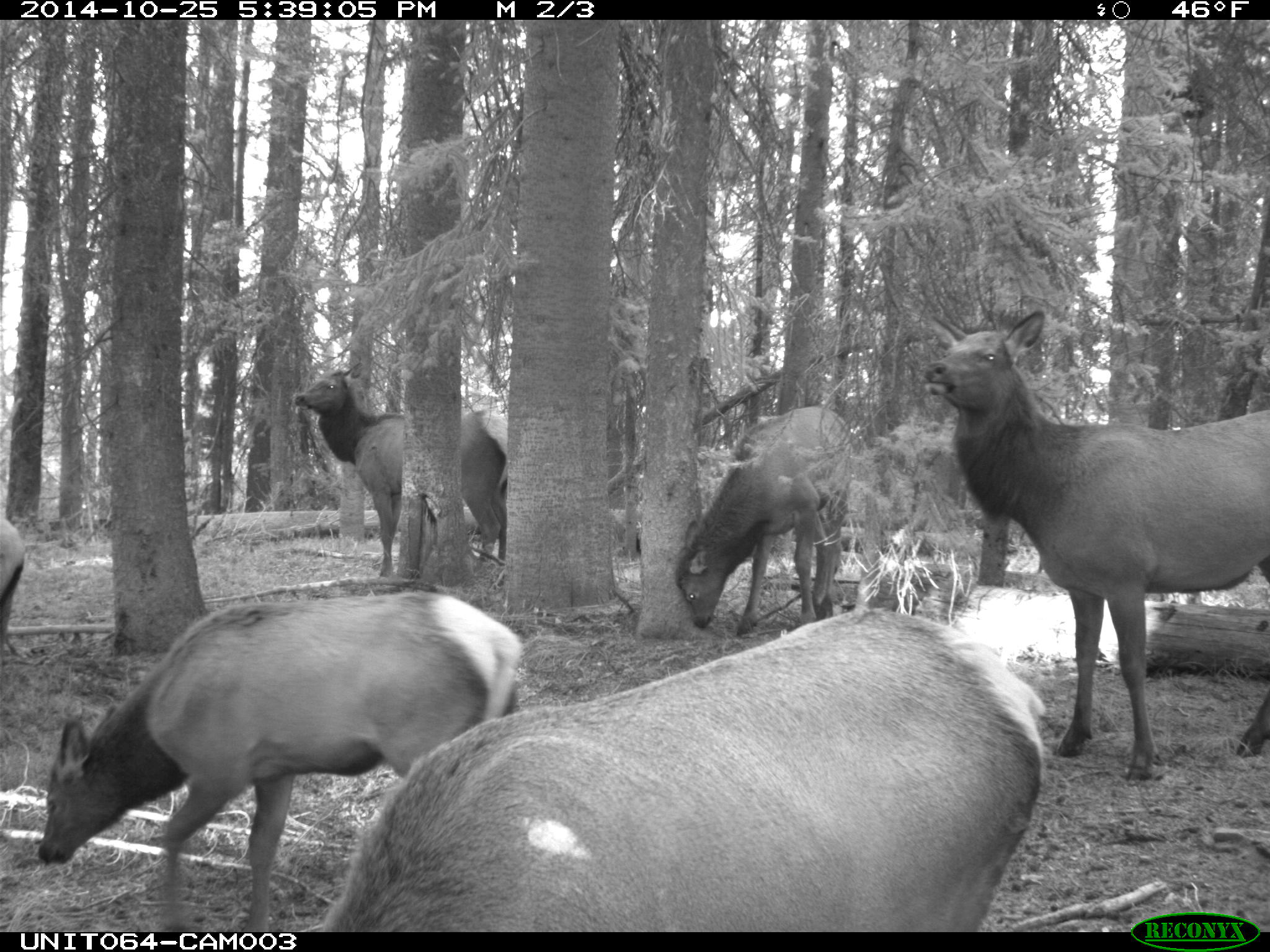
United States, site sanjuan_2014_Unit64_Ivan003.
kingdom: Animalia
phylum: Chordata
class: Mammalia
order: Artiodactyla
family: Cervidae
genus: Cervus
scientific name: Cervus elaphus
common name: red deer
Cervus elaphus (red deer).